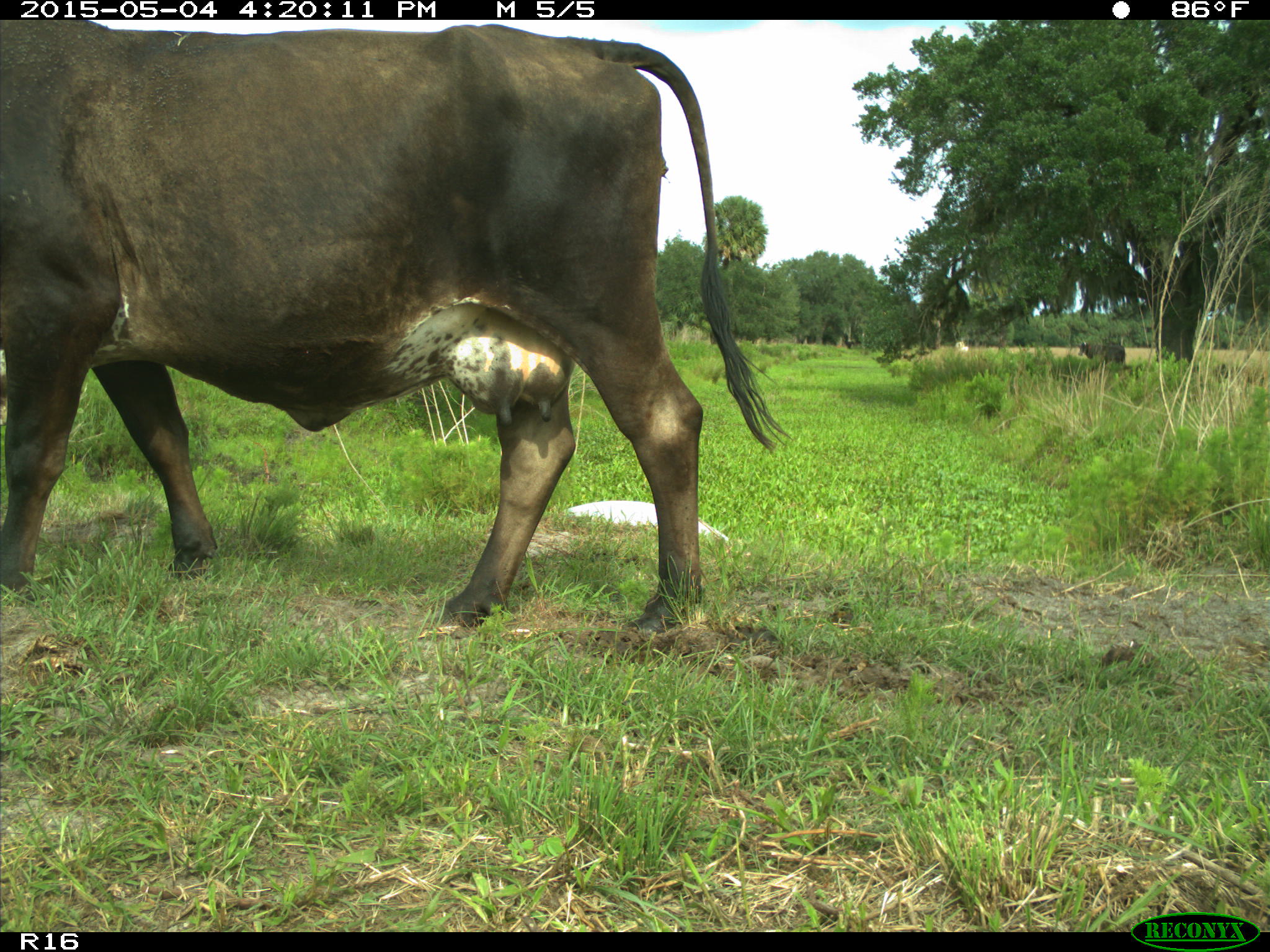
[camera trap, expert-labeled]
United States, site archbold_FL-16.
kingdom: Animalia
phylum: Chordata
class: Mammalia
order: Artiodactyla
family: Bovidae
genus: Bos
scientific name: Bos taurus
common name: domestic cow